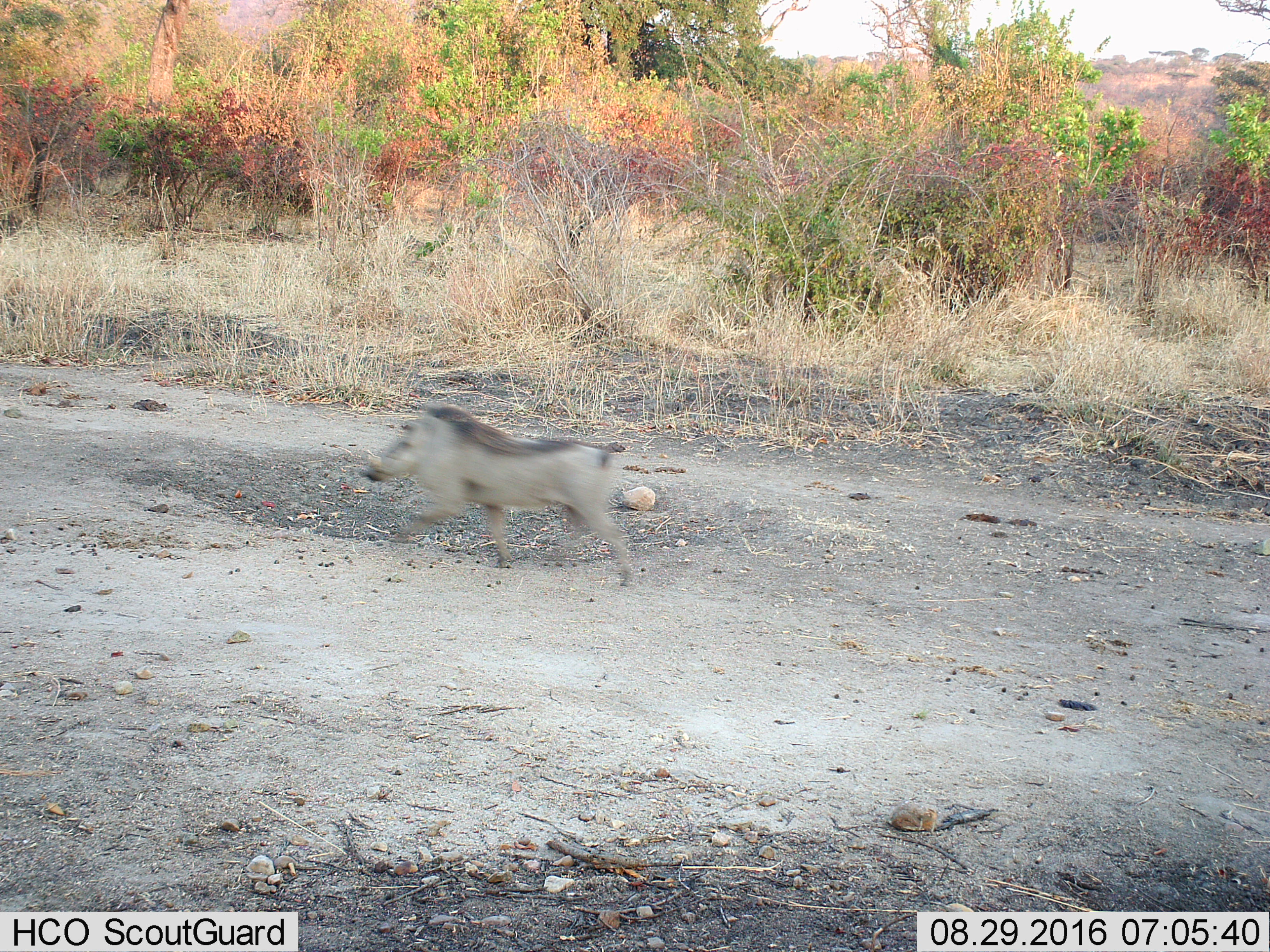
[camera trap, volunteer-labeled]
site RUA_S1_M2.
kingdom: Animalia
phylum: Chordata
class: Mammalia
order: Artiodactyla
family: Suidae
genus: Phacochoerus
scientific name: Phacochoerus africanus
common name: warthog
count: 1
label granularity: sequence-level